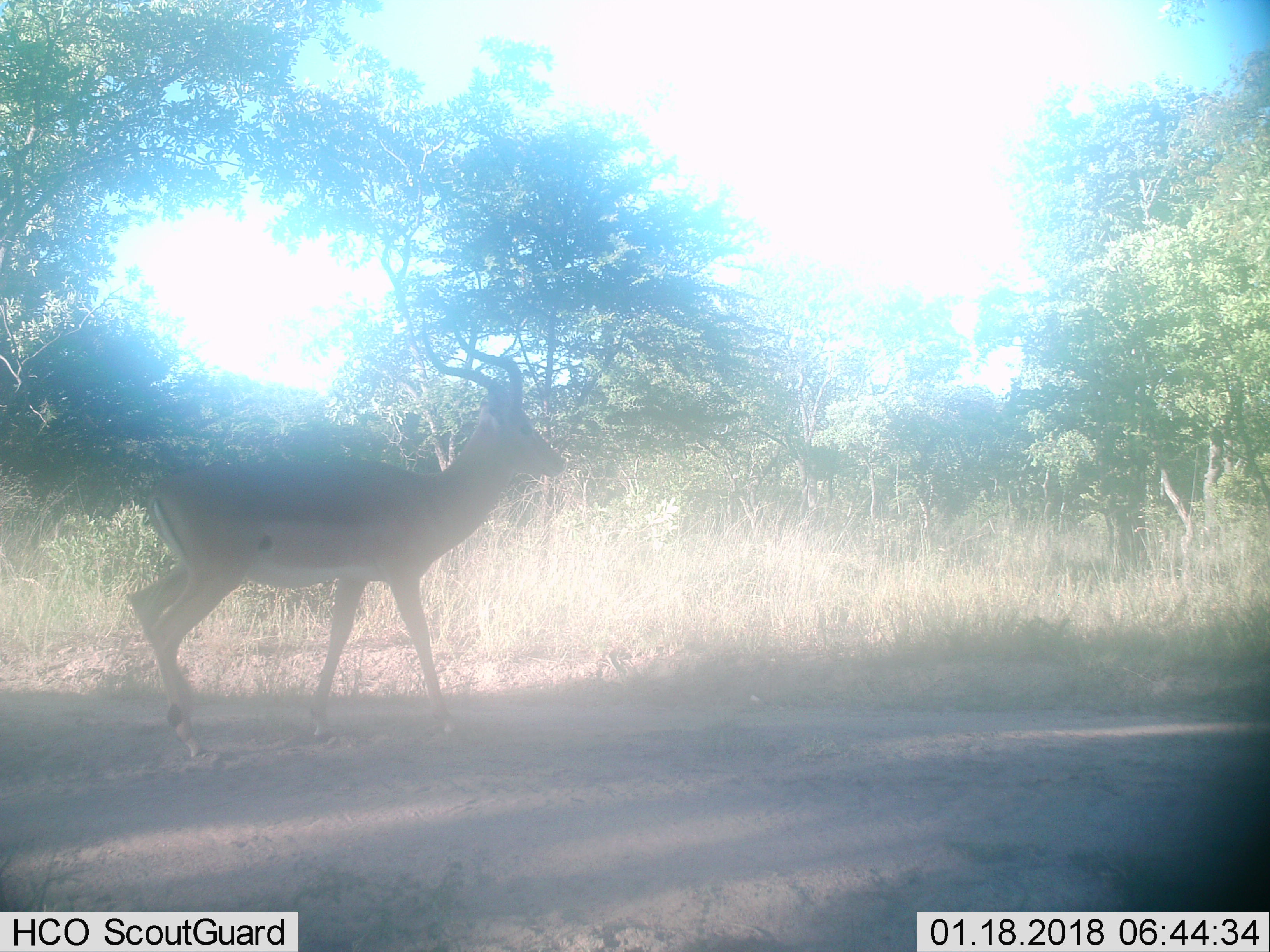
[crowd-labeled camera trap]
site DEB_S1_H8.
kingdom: Animalia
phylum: Chordata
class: Mammalia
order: Artiodactyla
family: Bovidae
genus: Aepyceros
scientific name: Aepyceros melampus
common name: impala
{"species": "impala (Aepyceros melampus)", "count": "1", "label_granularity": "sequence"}